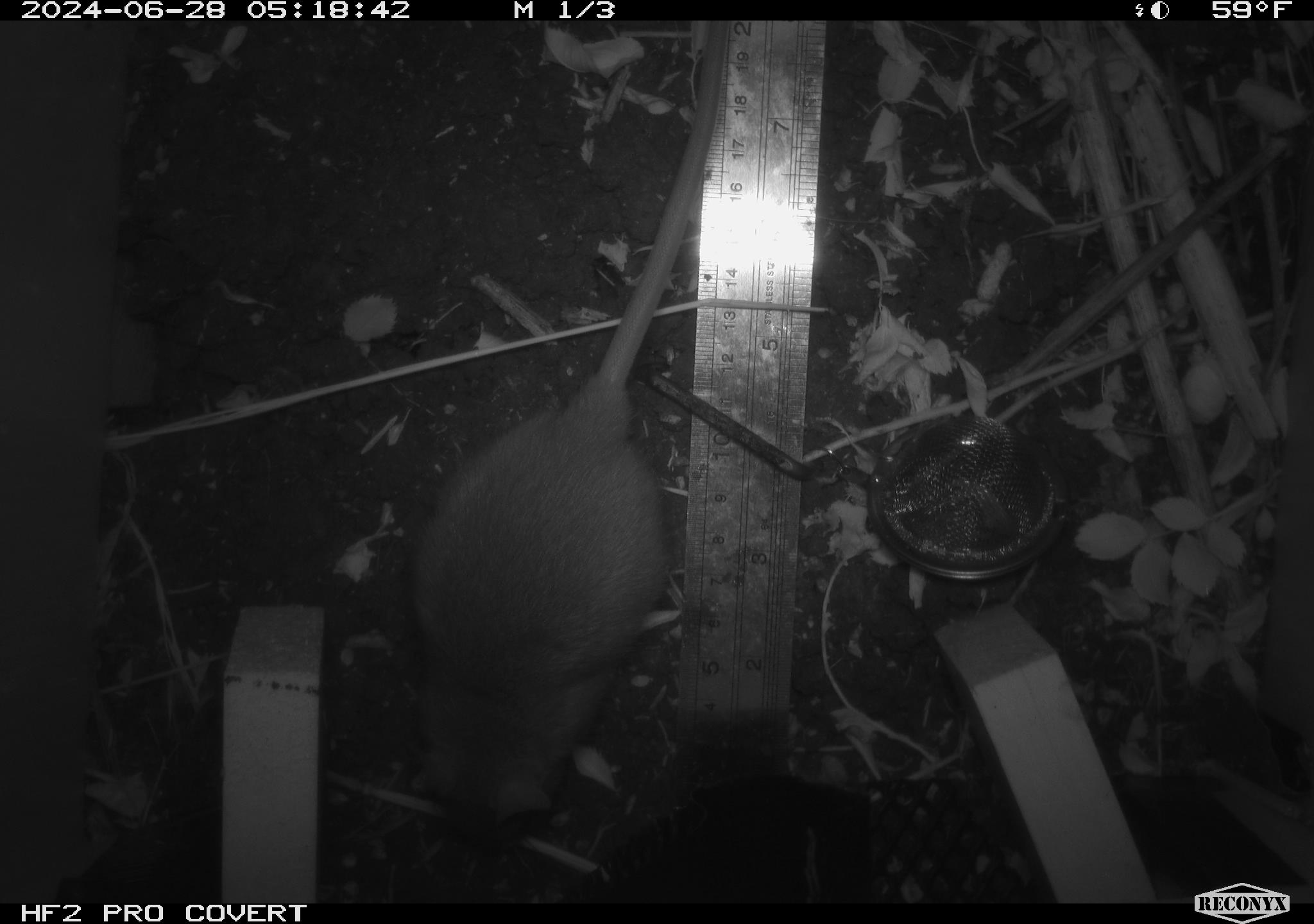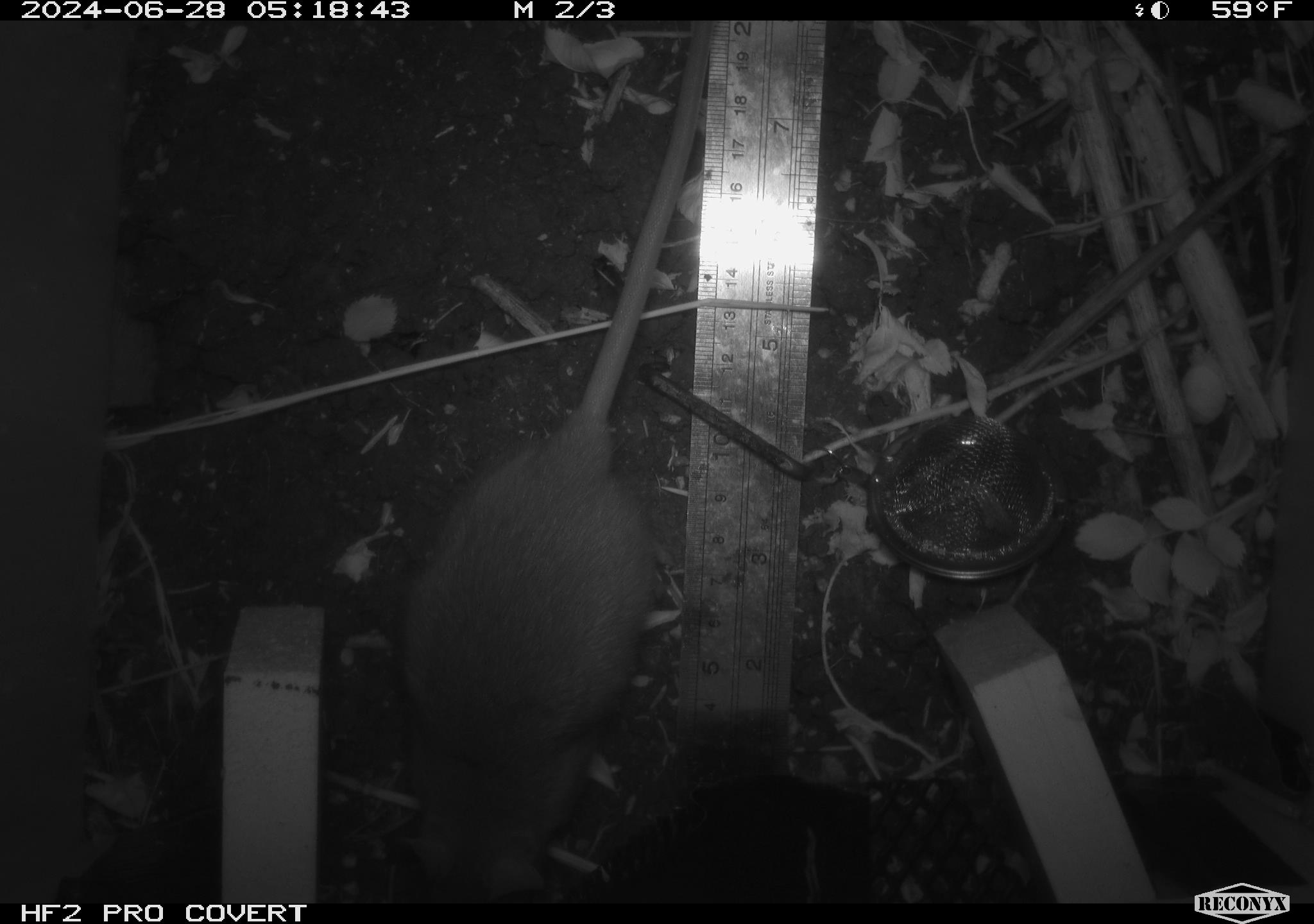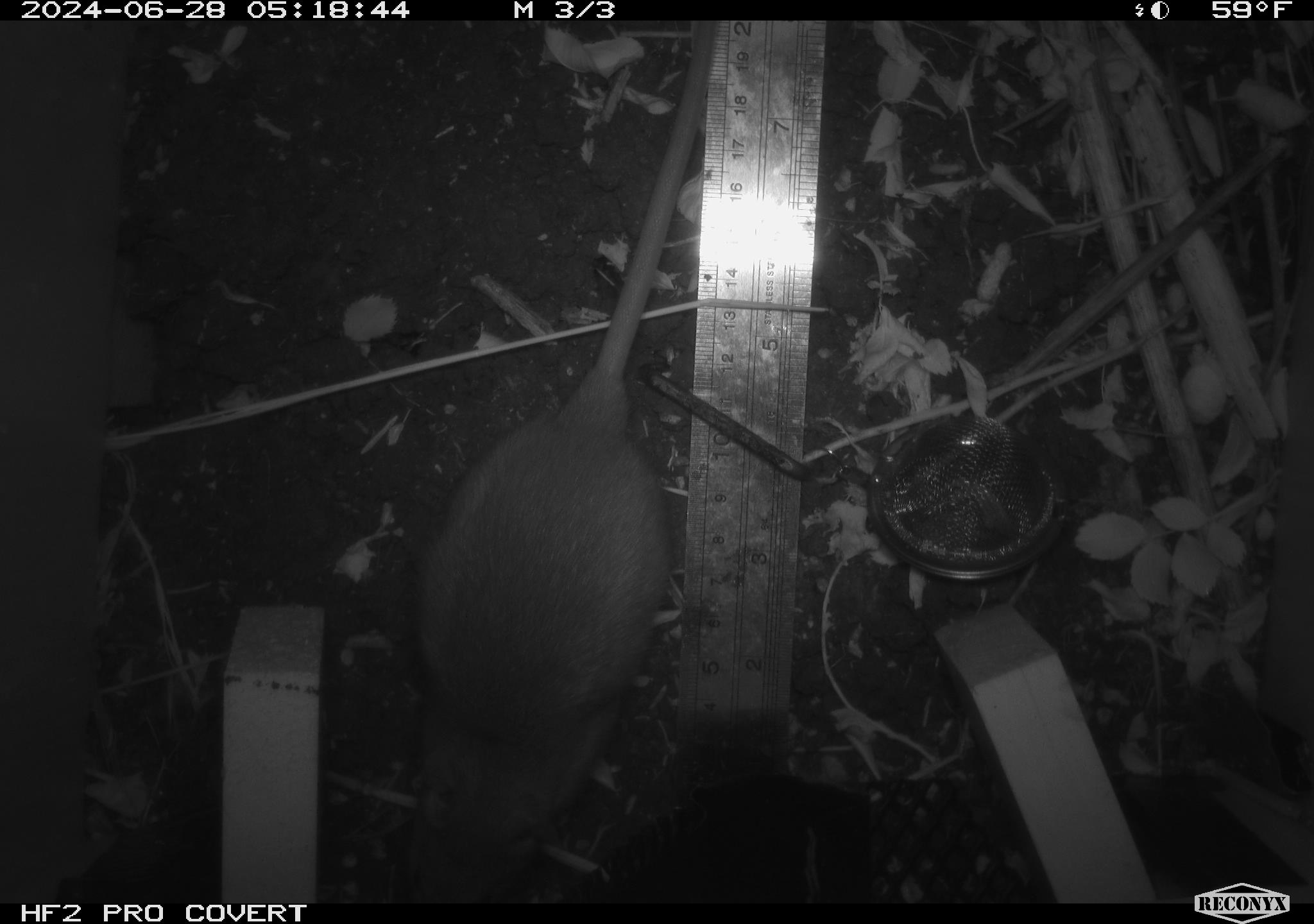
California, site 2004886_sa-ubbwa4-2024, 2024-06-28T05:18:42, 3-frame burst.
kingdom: Animalia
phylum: Chordata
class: Mammalia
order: Rodentia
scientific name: Rodentia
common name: woodrat or rat or mouse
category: woodrat or rat or mouse species